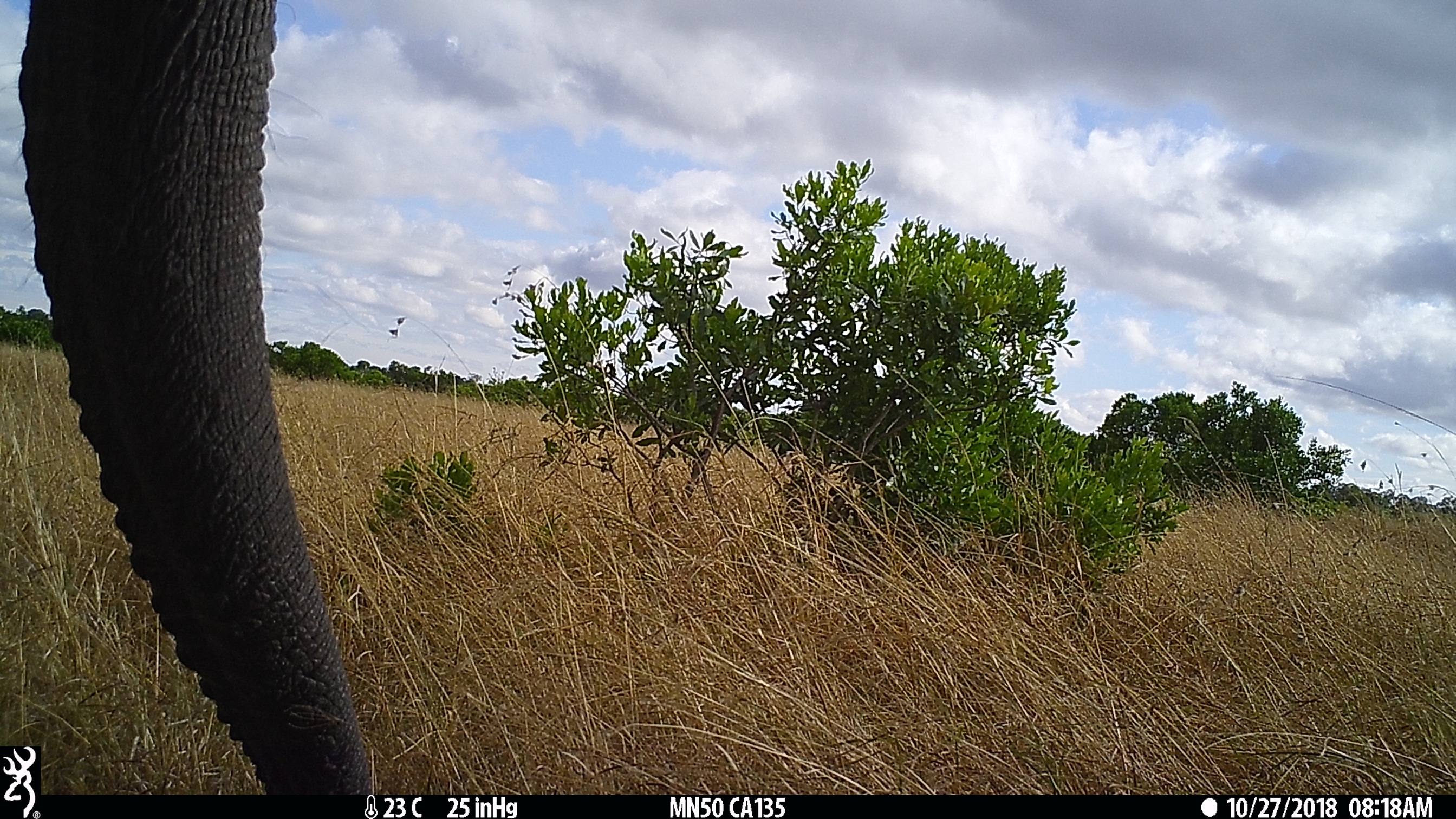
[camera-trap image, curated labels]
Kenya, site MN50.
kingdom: Animalia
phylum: Chordata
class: Mammalia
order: Proboscidea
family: Elephantidae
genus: Loxodonta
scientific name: Loxodonta africana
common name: elephant